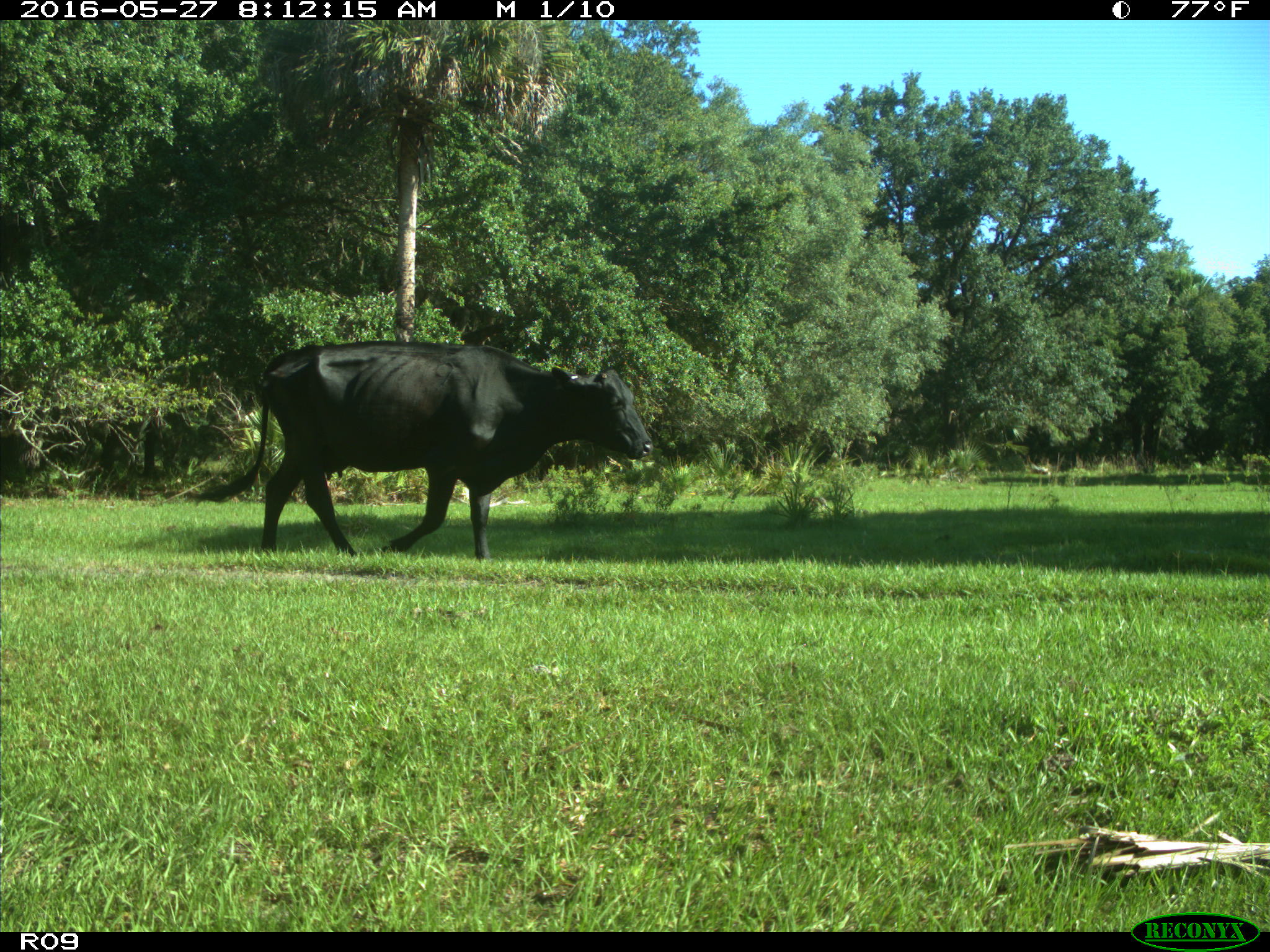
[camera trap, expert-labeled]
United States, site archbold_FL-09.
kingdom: Animalia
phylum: Chordata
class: Mammalia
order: Artiodactyla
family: Bovidae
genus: Bos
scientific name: Bos taurus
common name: domestic cow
Bos taurus (domestic cow).